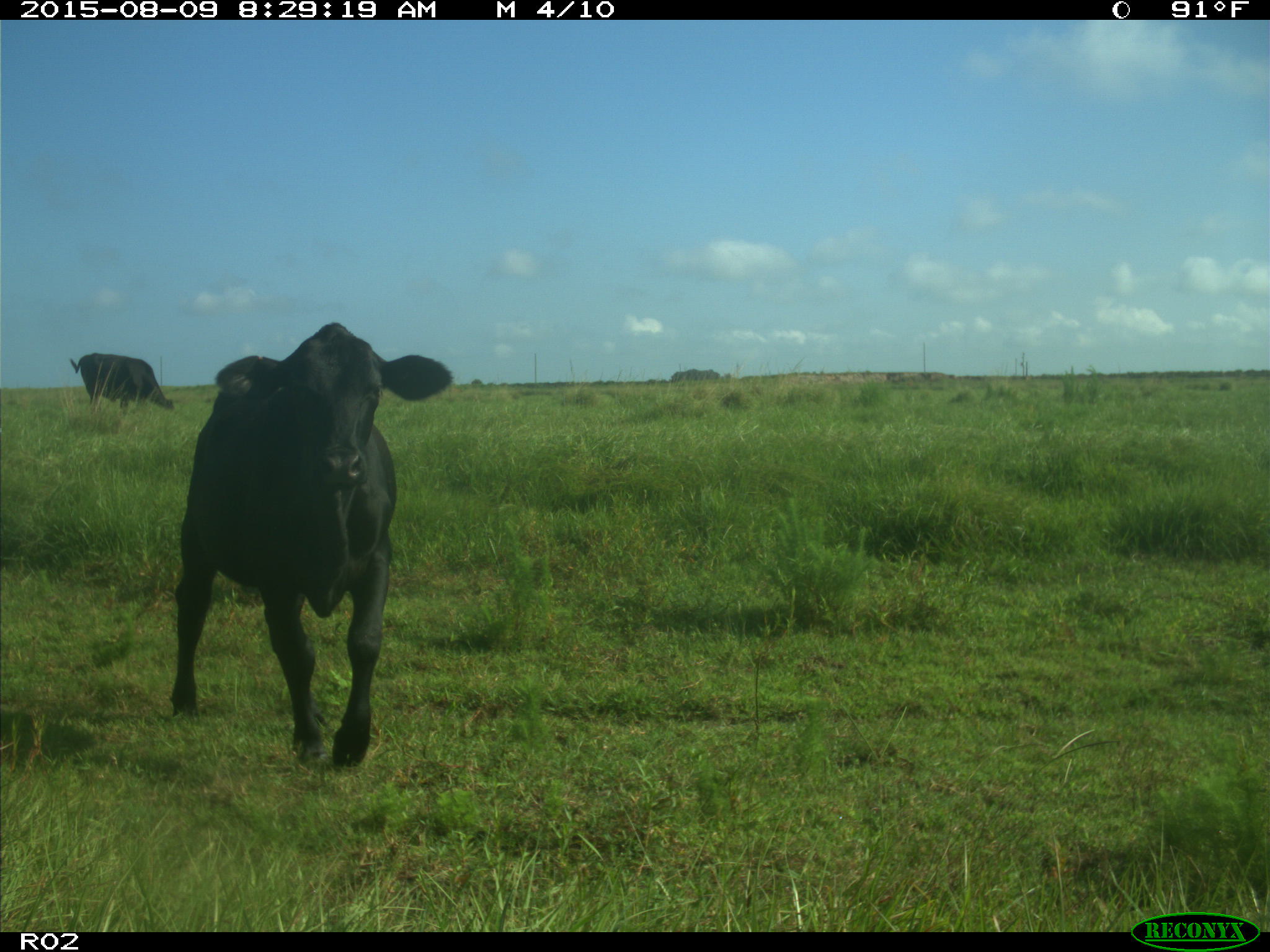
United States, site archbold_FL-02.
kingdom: Animalia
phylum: Chordata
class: Mammalia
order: Artiodactyla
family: Bovidae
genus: Bos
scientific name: Bos taurus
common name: domestic cow